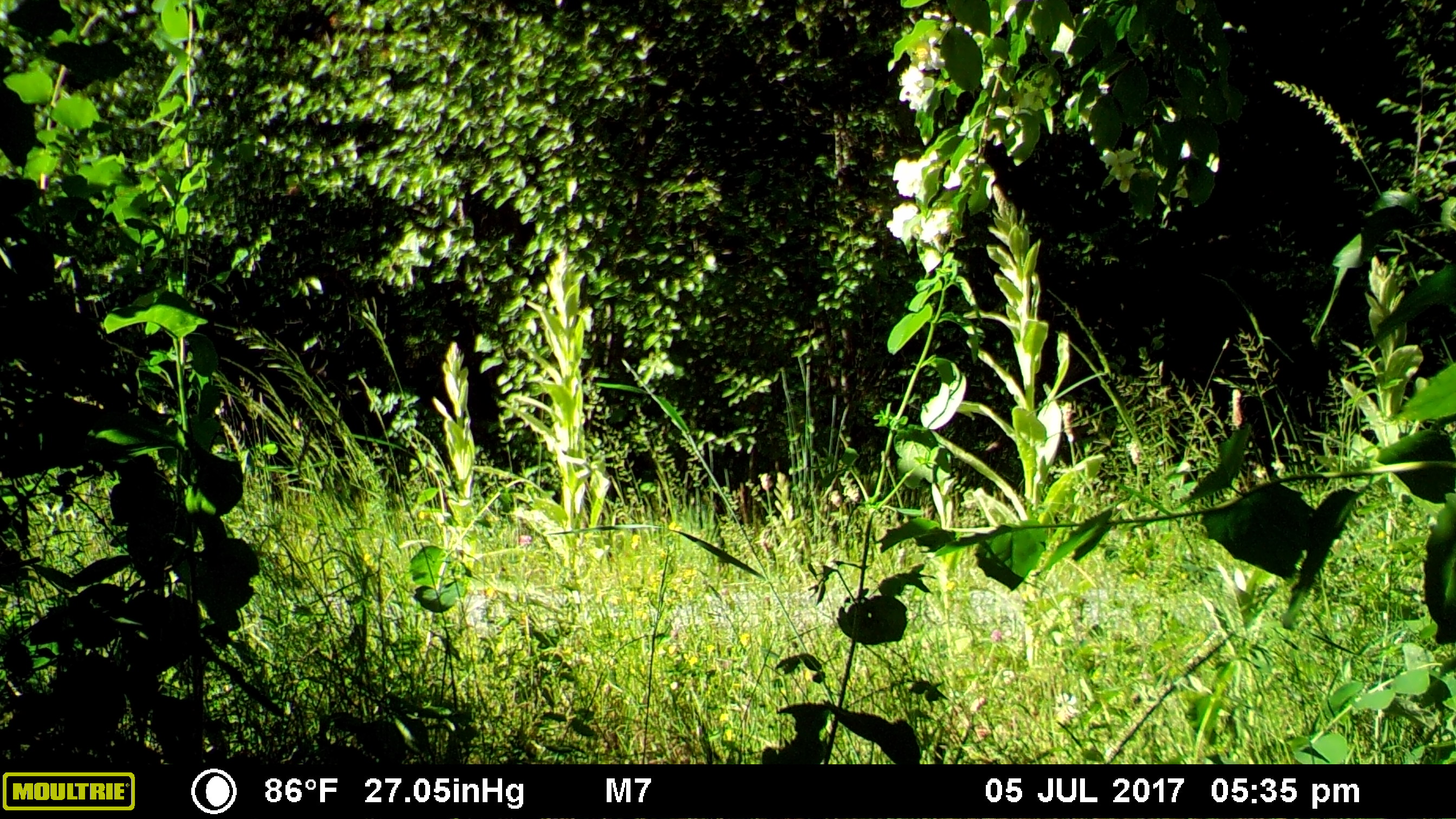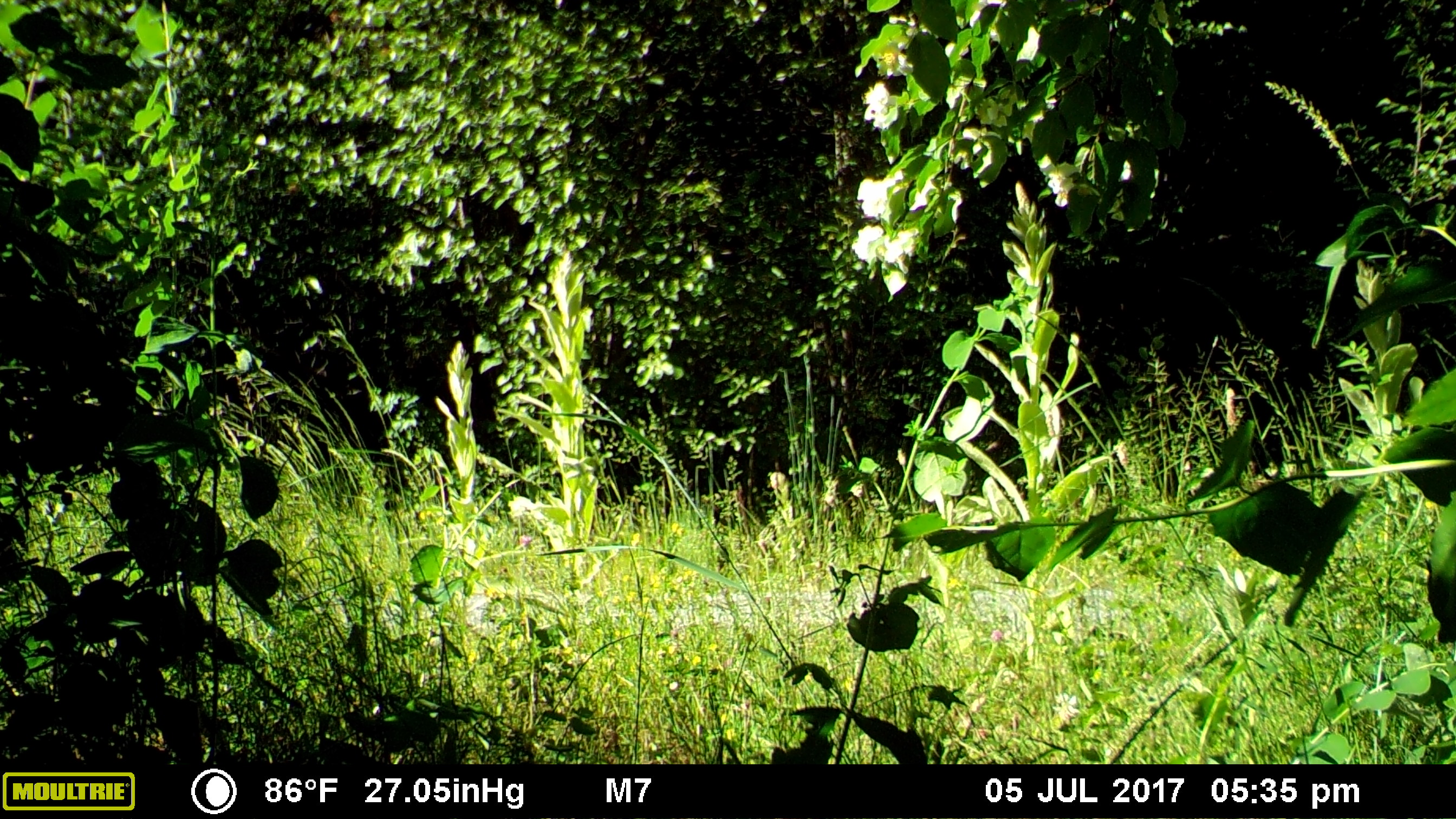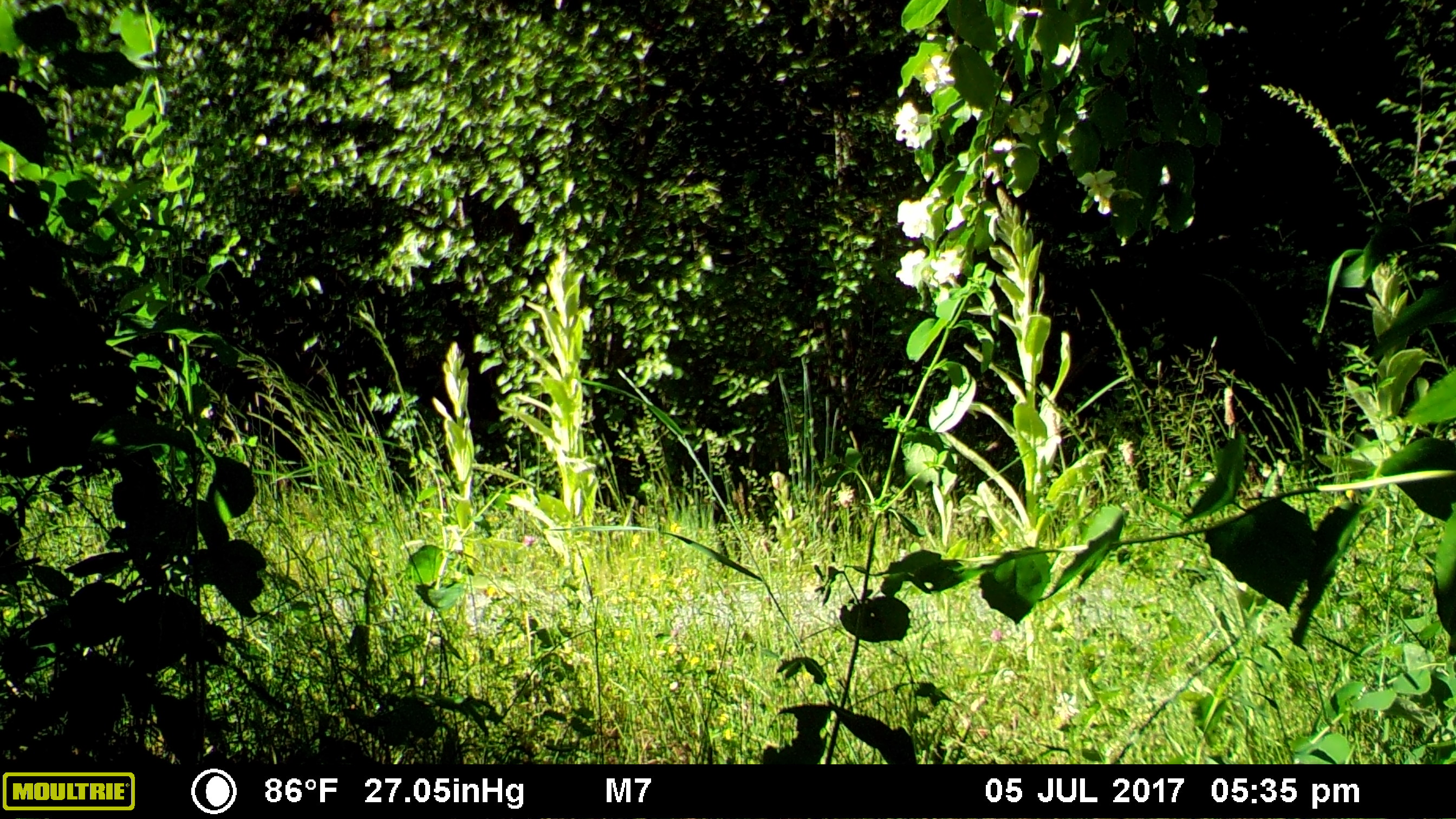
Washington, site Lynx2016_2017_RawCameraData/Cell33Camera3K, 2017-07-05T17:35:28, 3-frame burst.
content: no animal present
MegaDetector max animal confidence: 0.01